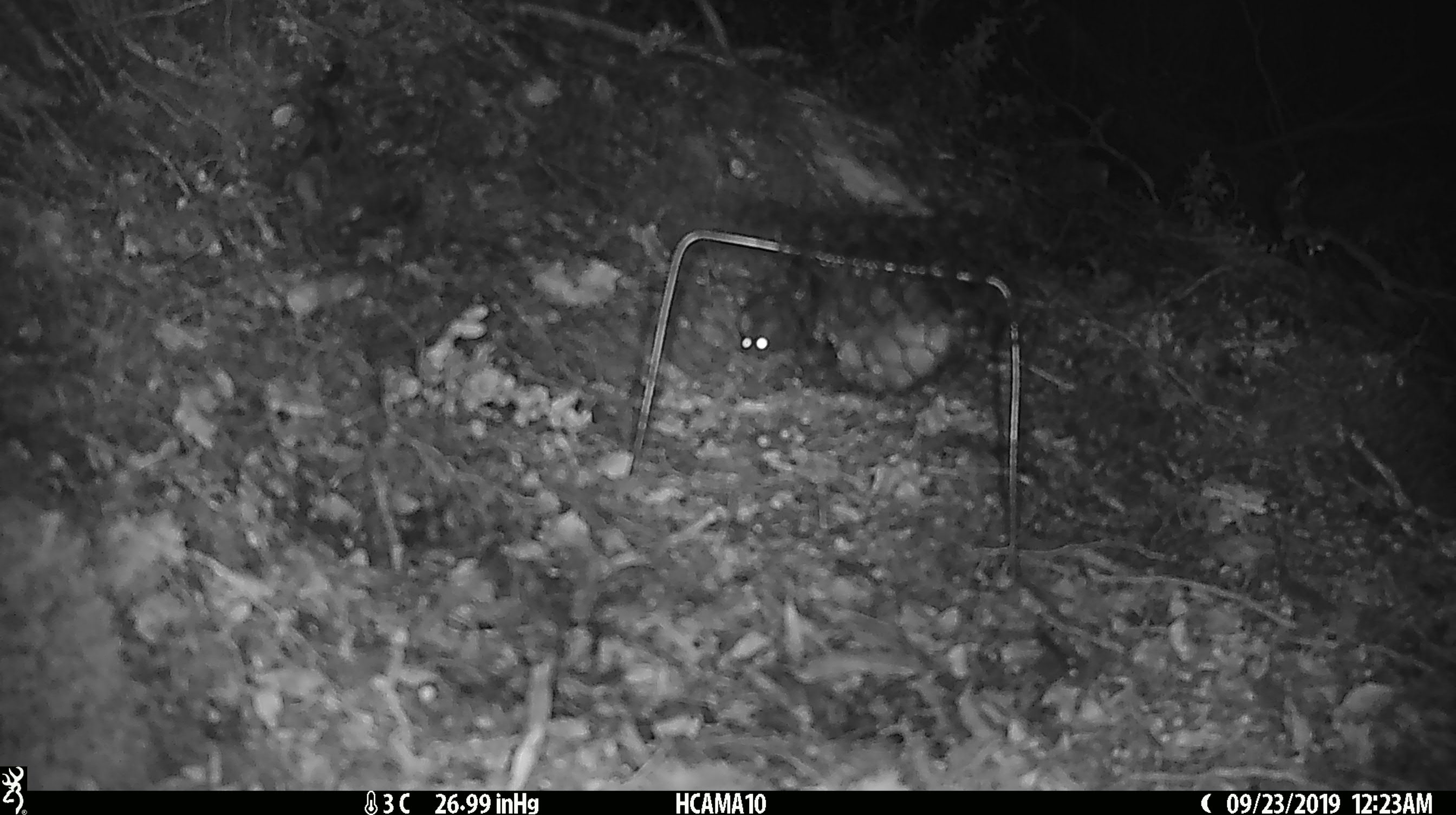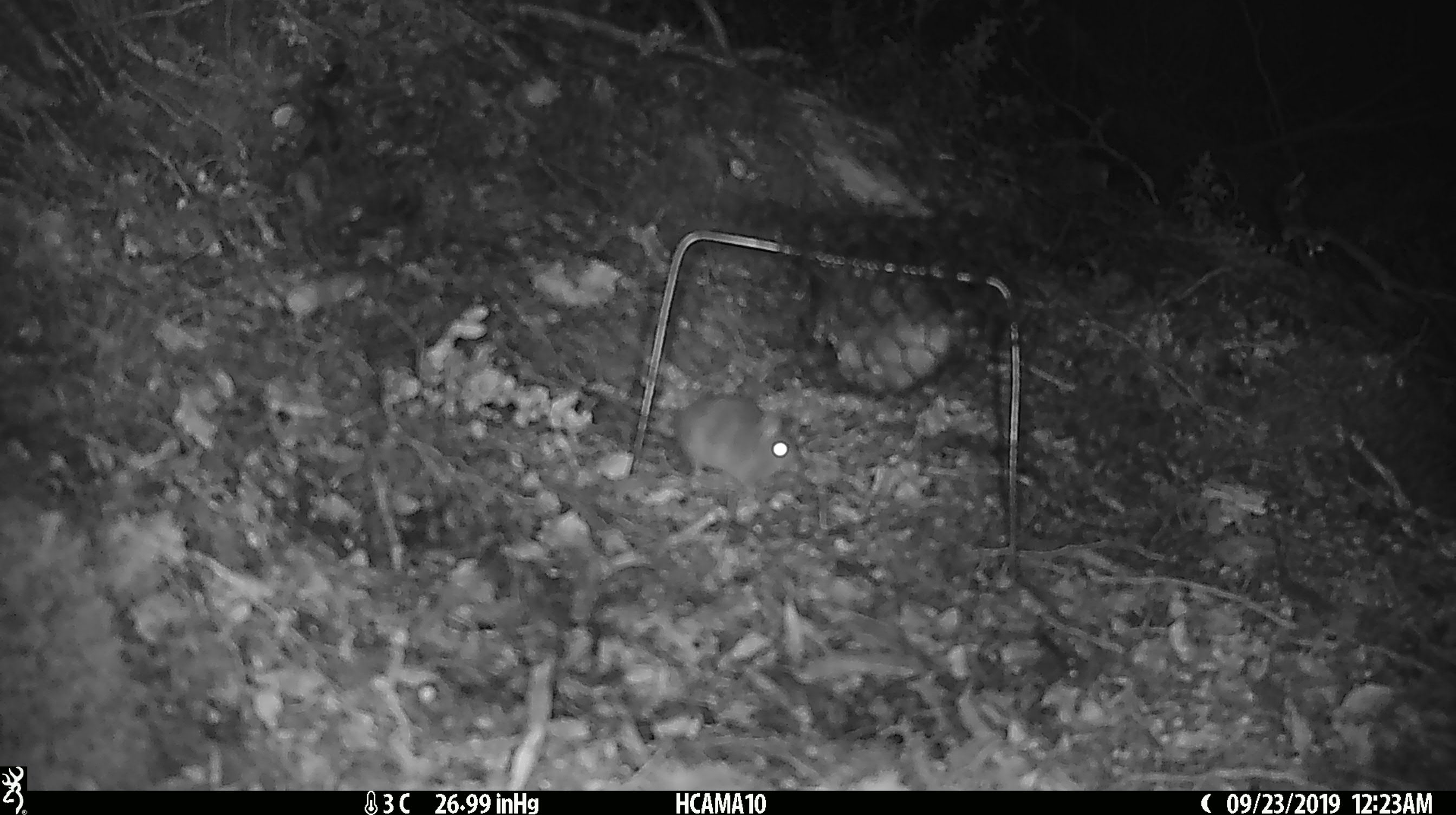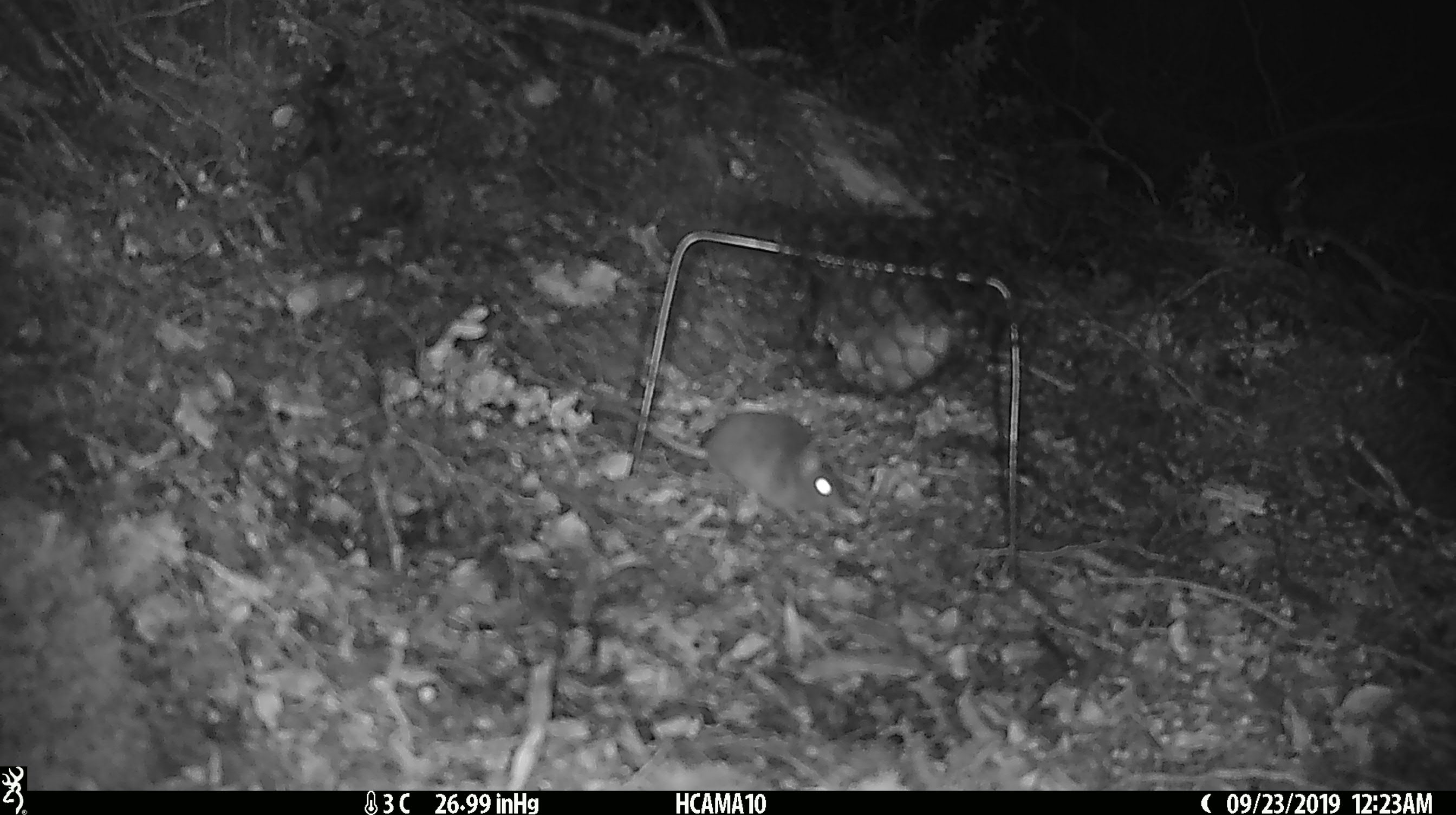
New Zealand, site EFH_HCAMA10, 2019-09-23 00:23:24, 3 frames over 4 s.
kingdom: Animalia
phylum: Chordata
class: Mammalia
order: Rodentia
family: Muridae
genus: Mus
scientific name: Mus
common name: mouse